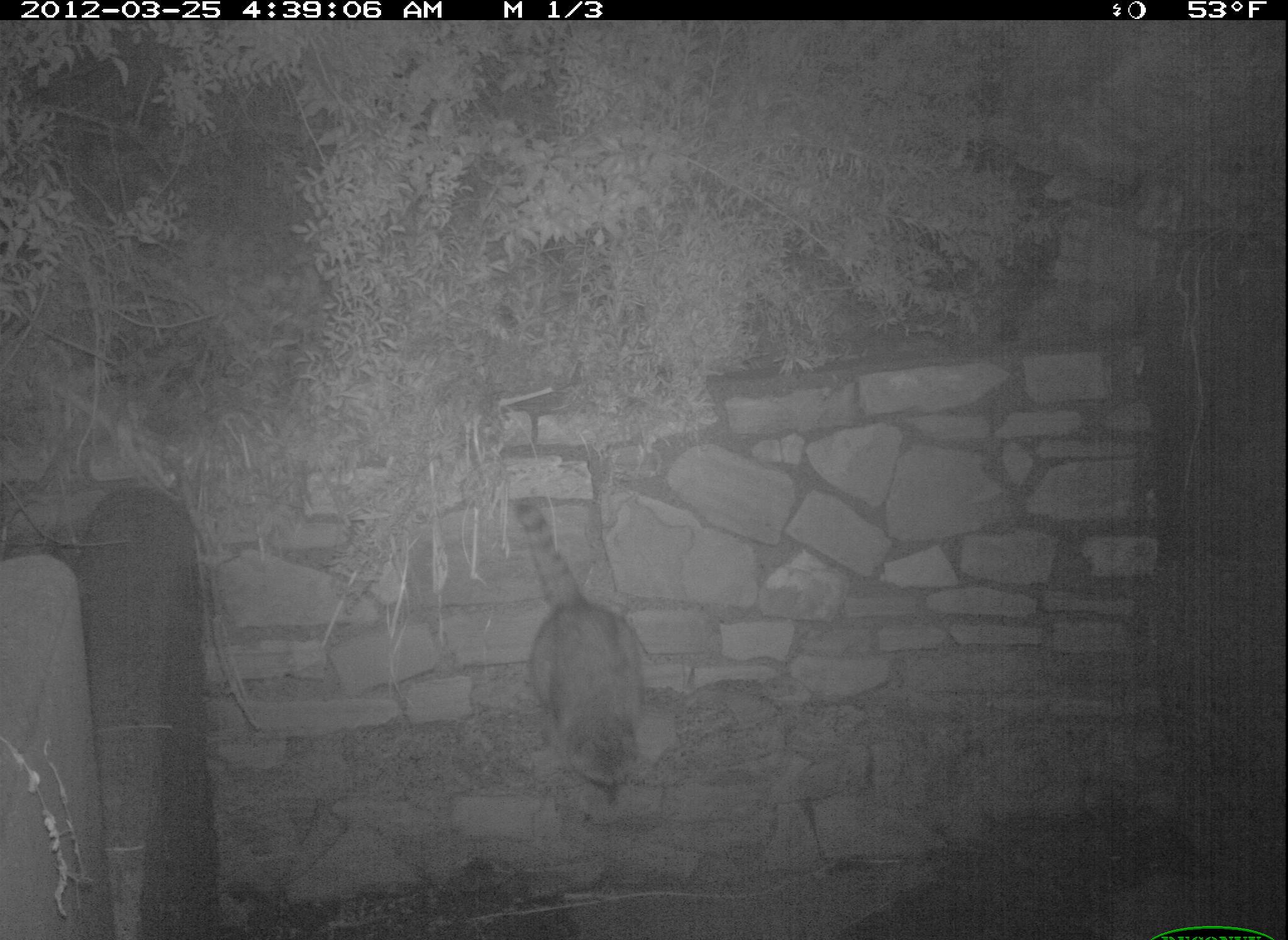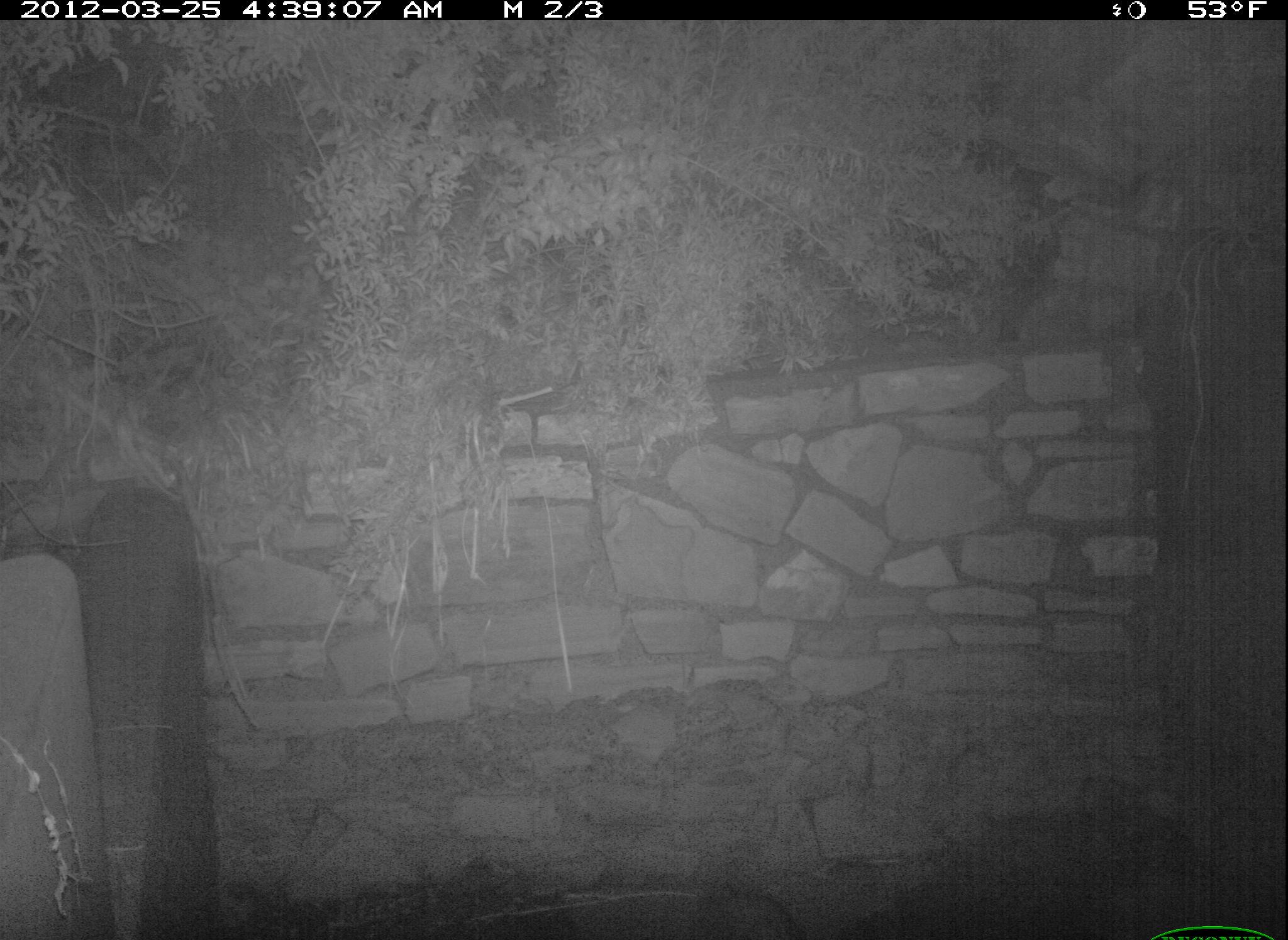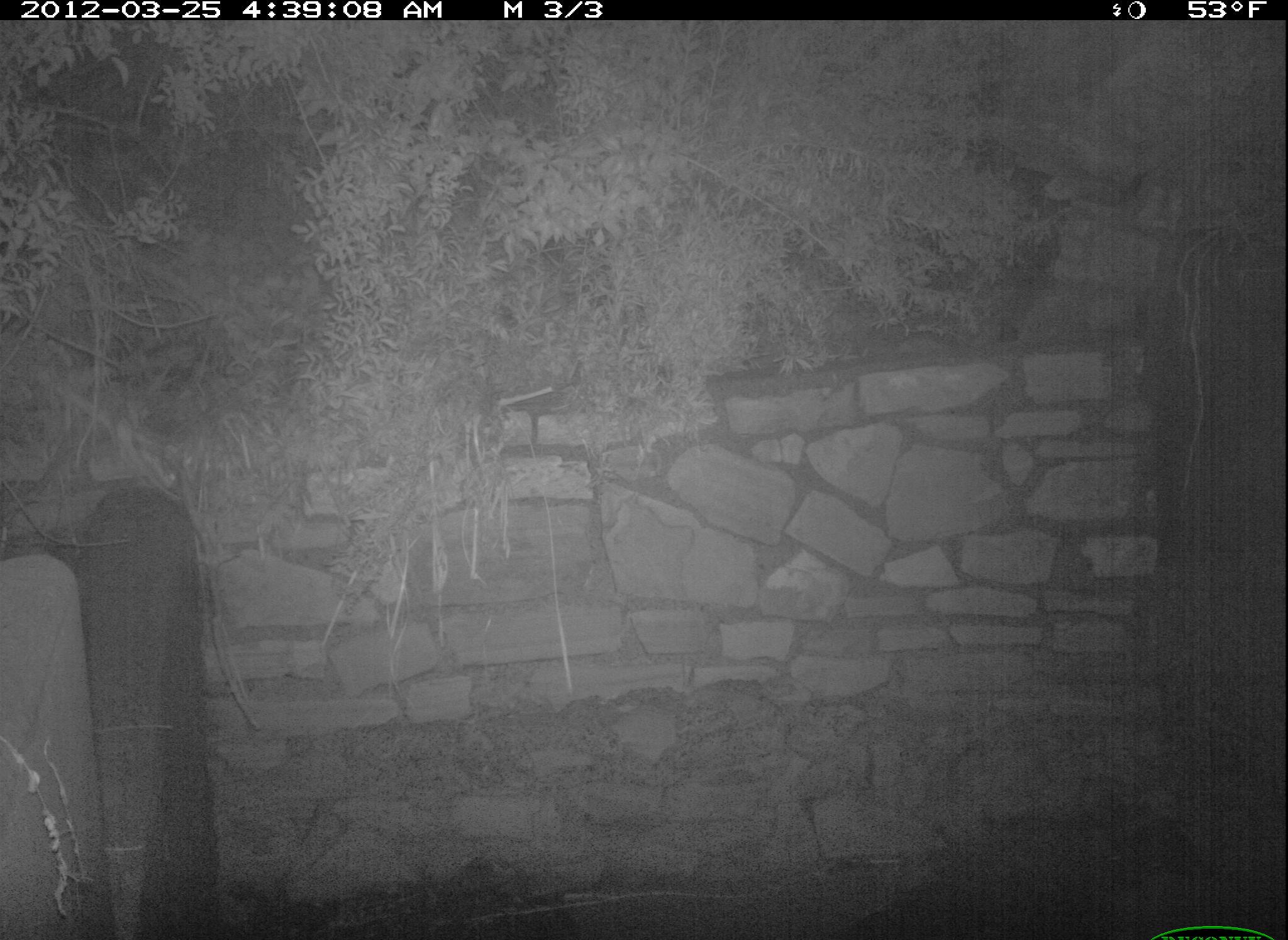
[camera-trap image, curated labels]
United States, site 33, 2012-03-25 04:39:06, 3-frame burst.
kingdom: Animalia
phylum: Chordata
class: Mammalia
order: Carnivora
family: Procyonidae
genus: Procyon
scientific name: Procyon lotor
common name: raccoon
Raccoon (Procyon lotor).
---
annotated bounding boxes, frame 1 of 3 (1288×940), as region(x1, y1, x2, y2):
raccoon: region(512, 493, 662, 807)